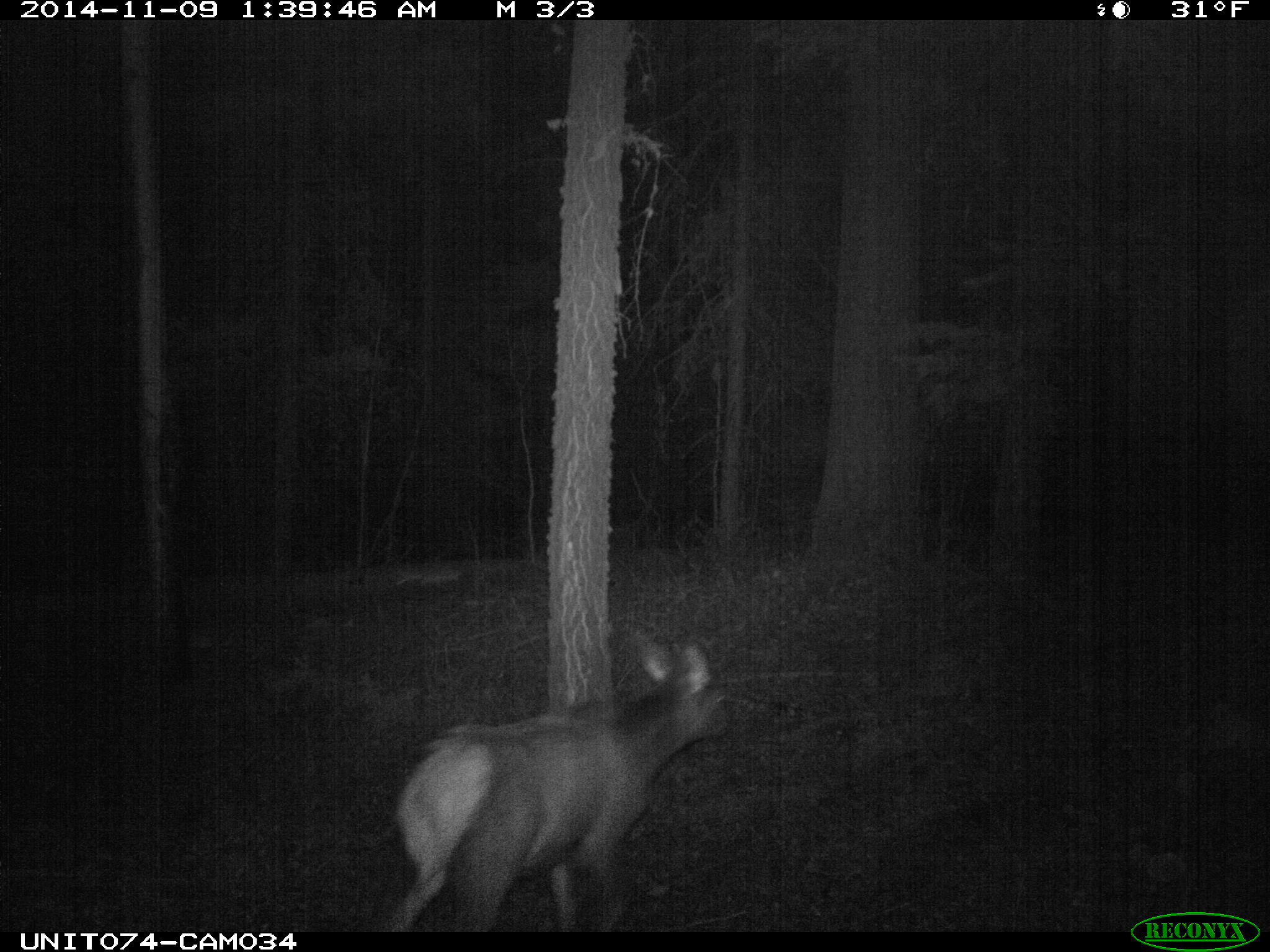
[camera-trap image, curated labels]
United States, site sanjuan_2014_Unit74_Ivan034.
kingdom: Animalia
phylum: Chordata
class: Mammalia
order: Artiodactyla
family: Cervidae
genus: Cervus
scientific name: Cervus elaphus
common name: red deer